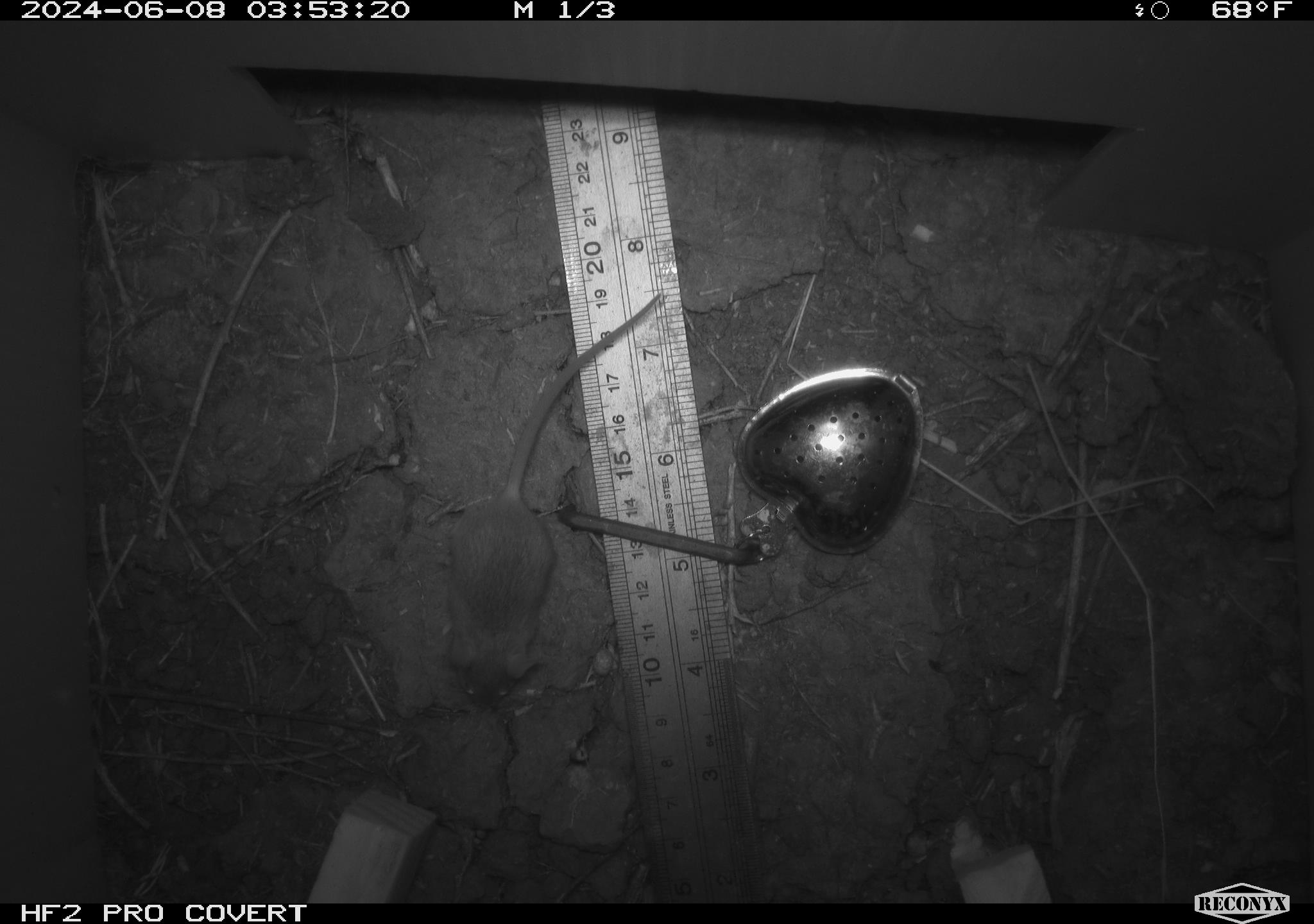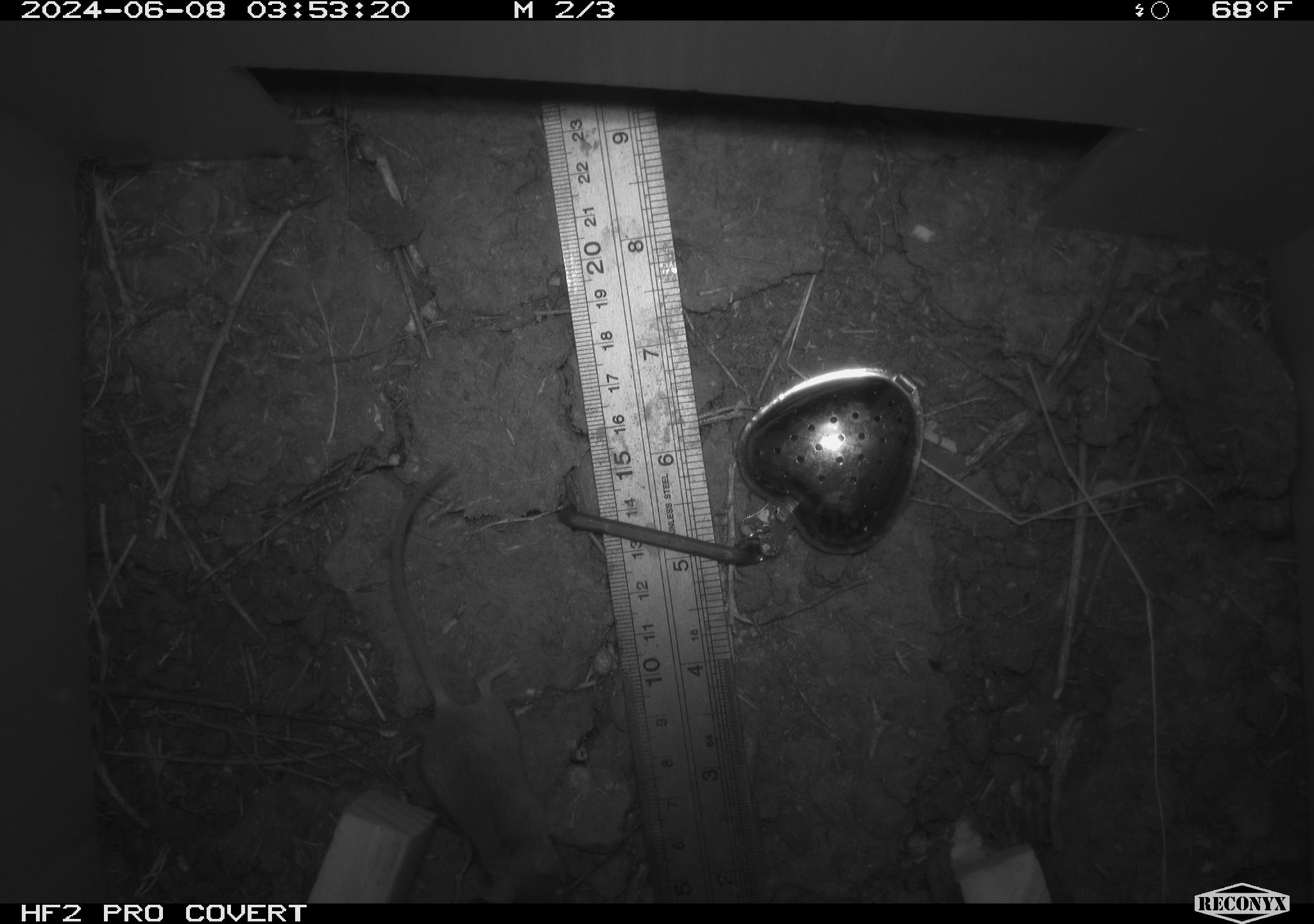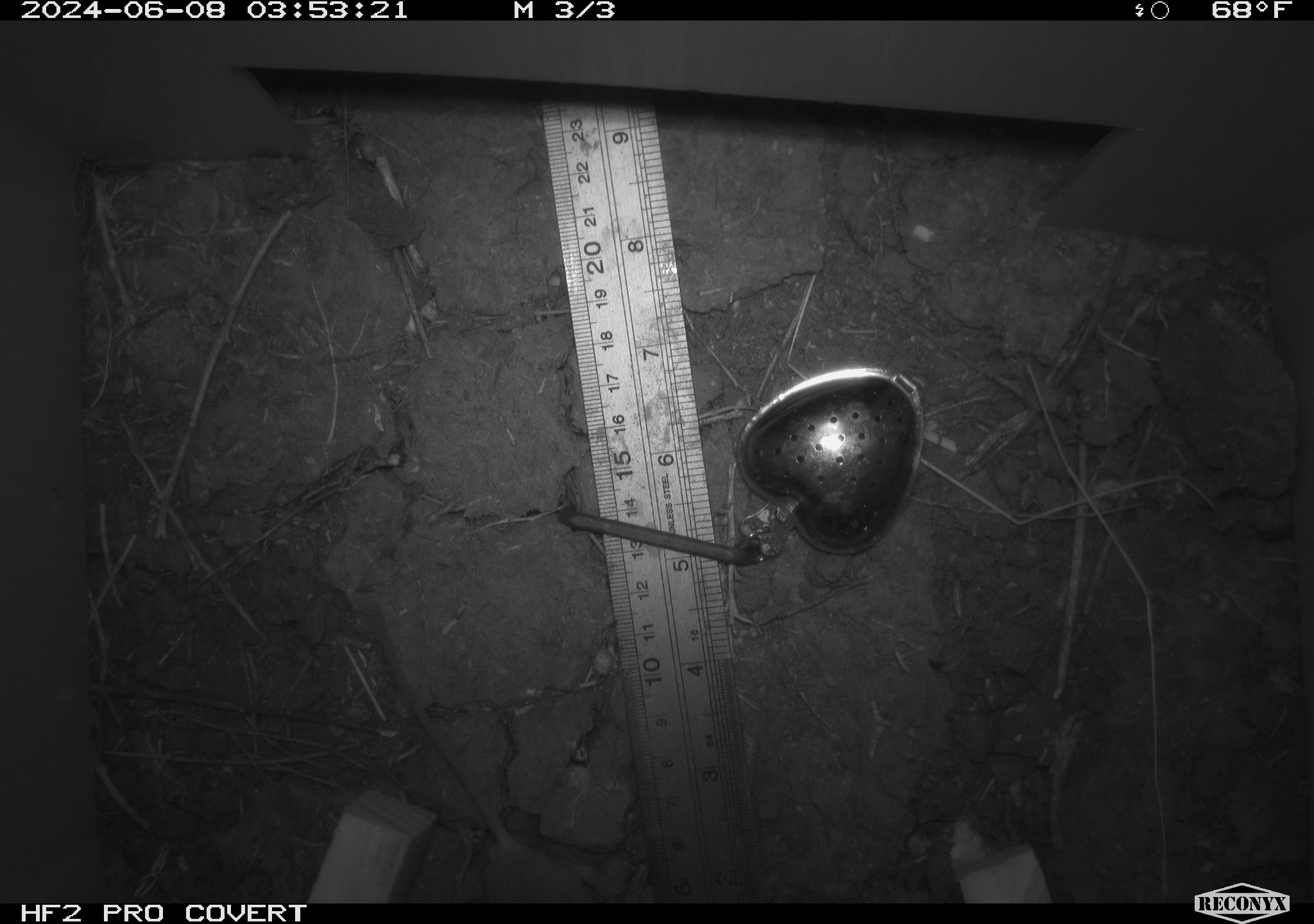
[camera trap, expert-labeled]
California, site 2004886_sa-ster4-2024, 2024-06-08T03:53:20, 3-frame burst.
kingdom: Animalia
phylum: Chordata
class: Mammalia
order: Rodentia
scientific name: Rodentia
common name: mouse species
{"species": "mouse species (Rodentia)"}